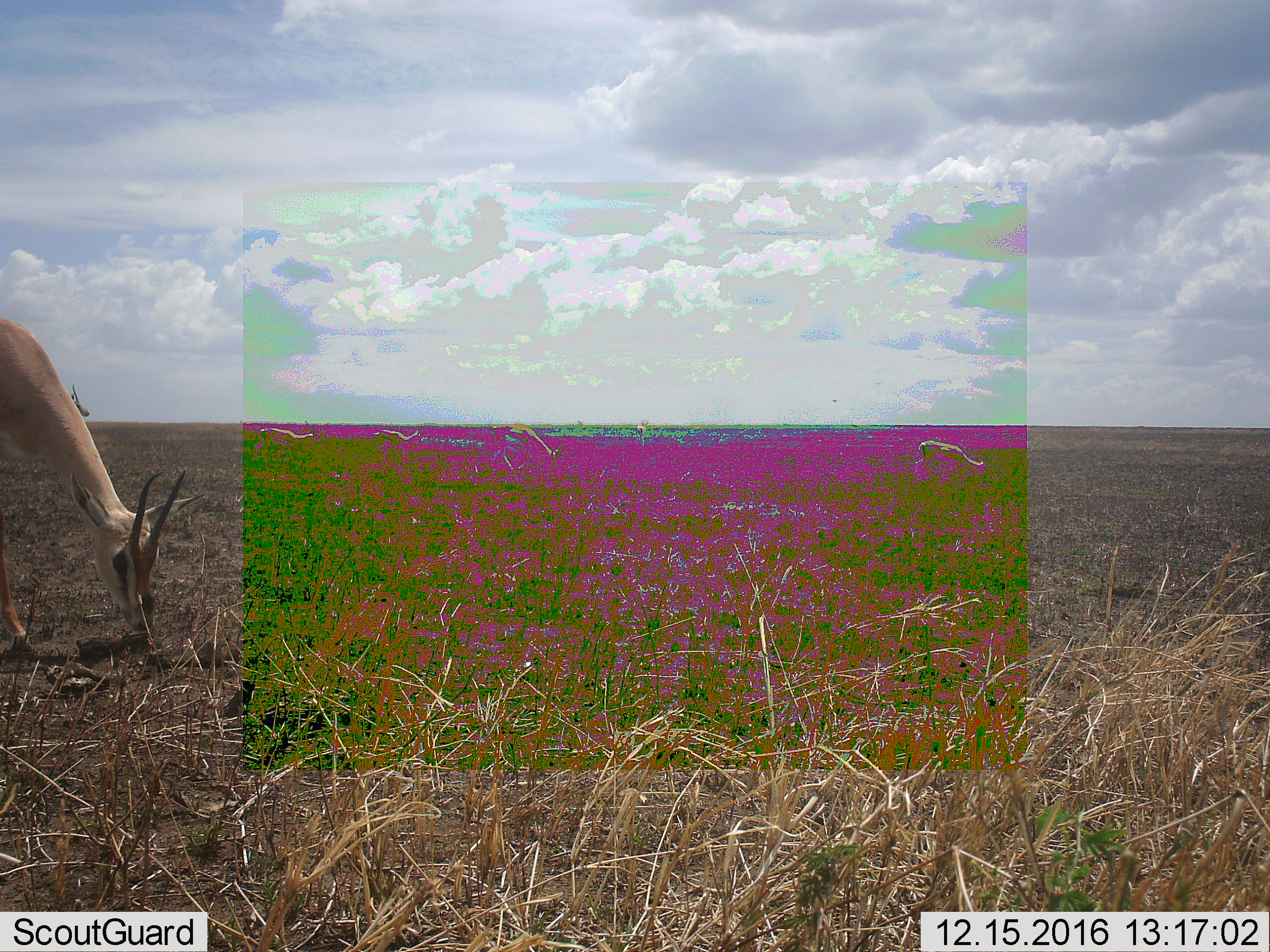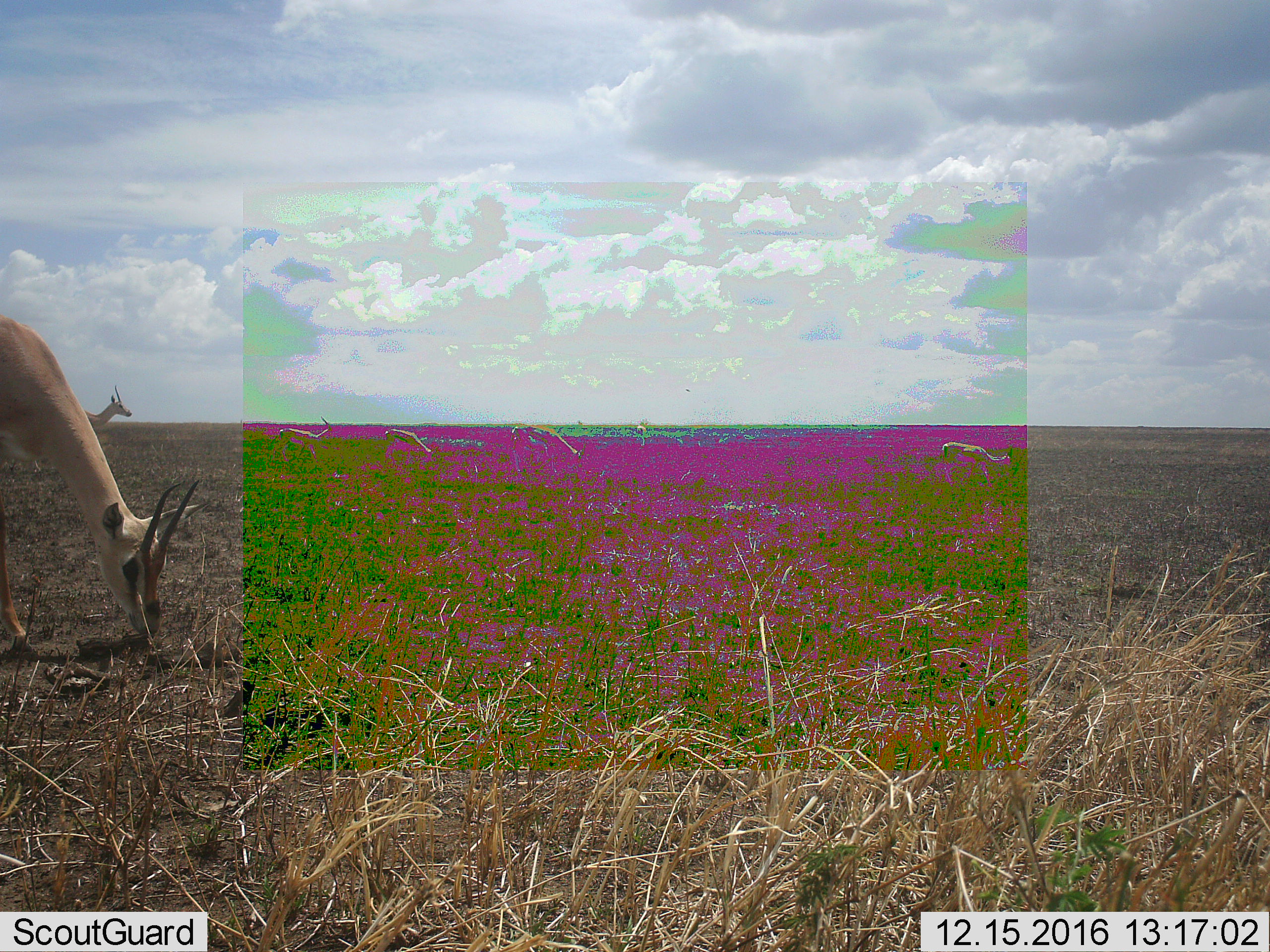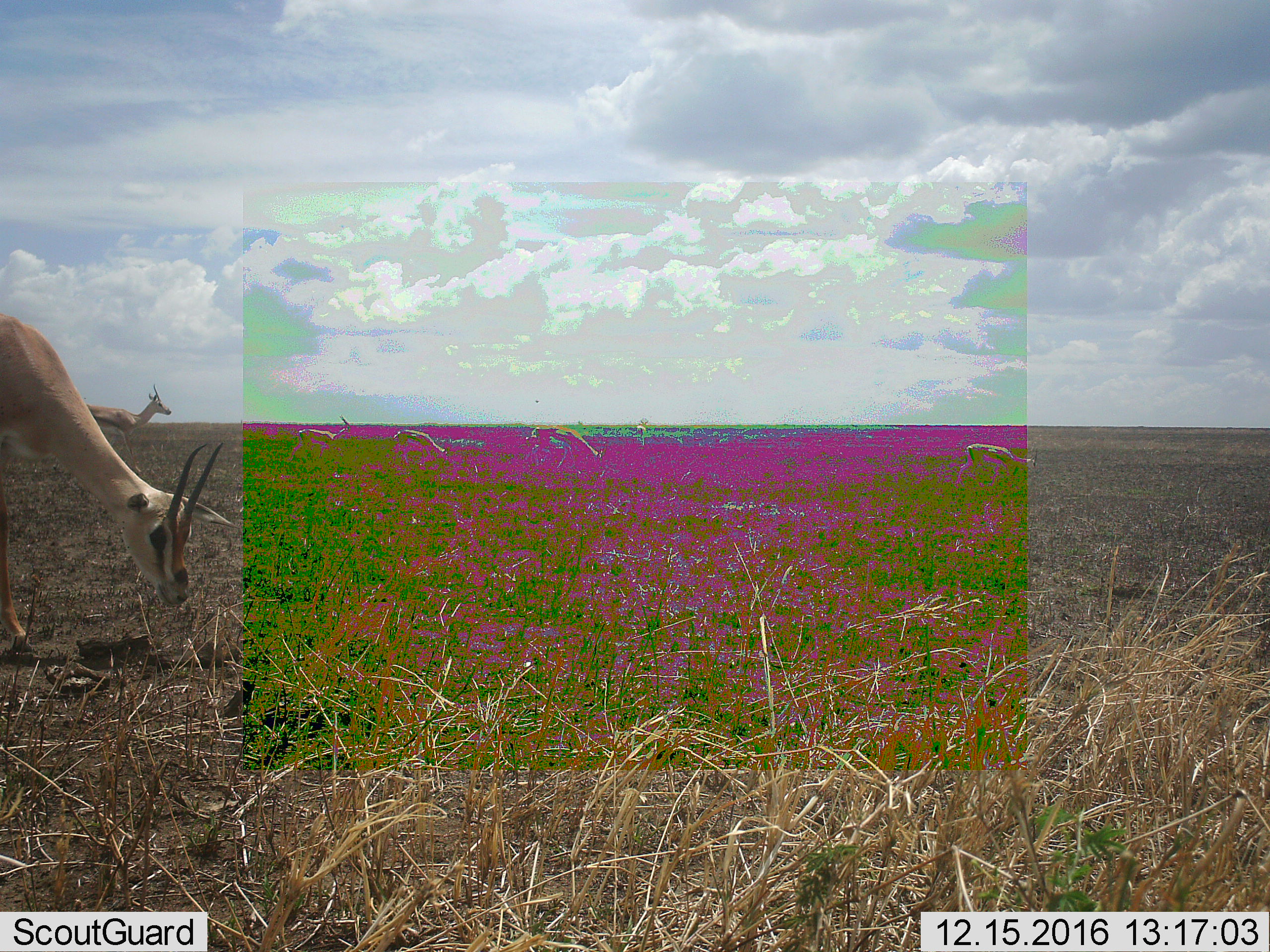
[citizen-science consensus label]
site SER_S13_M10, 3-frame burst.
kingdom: Animalia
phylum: Chordata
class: Mammalia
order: Artiodactyla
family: Bovidae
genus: Nanger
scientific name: Nanger granti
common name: grant's gazelle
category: gazellegrants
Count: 6.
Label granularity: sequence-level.